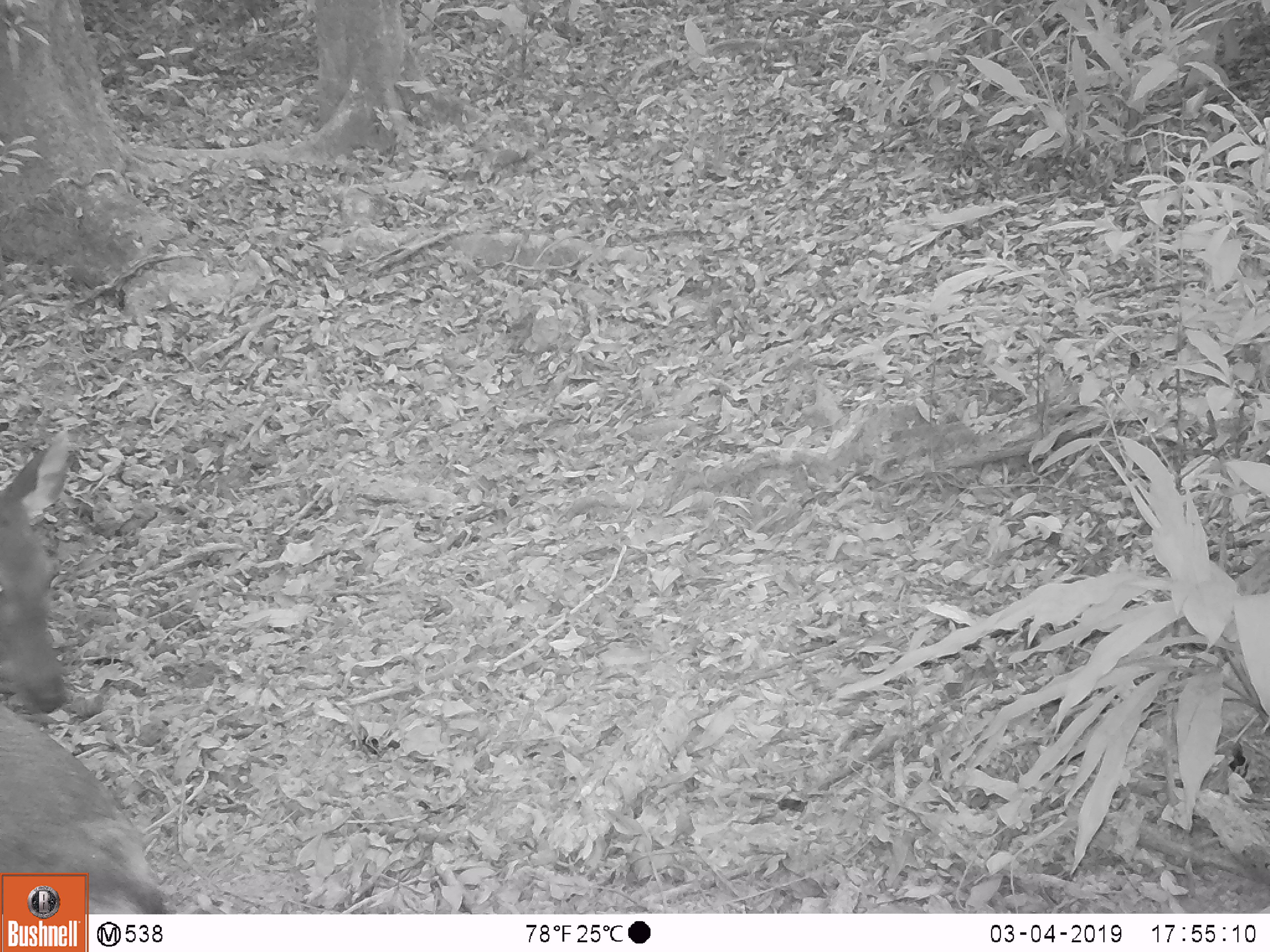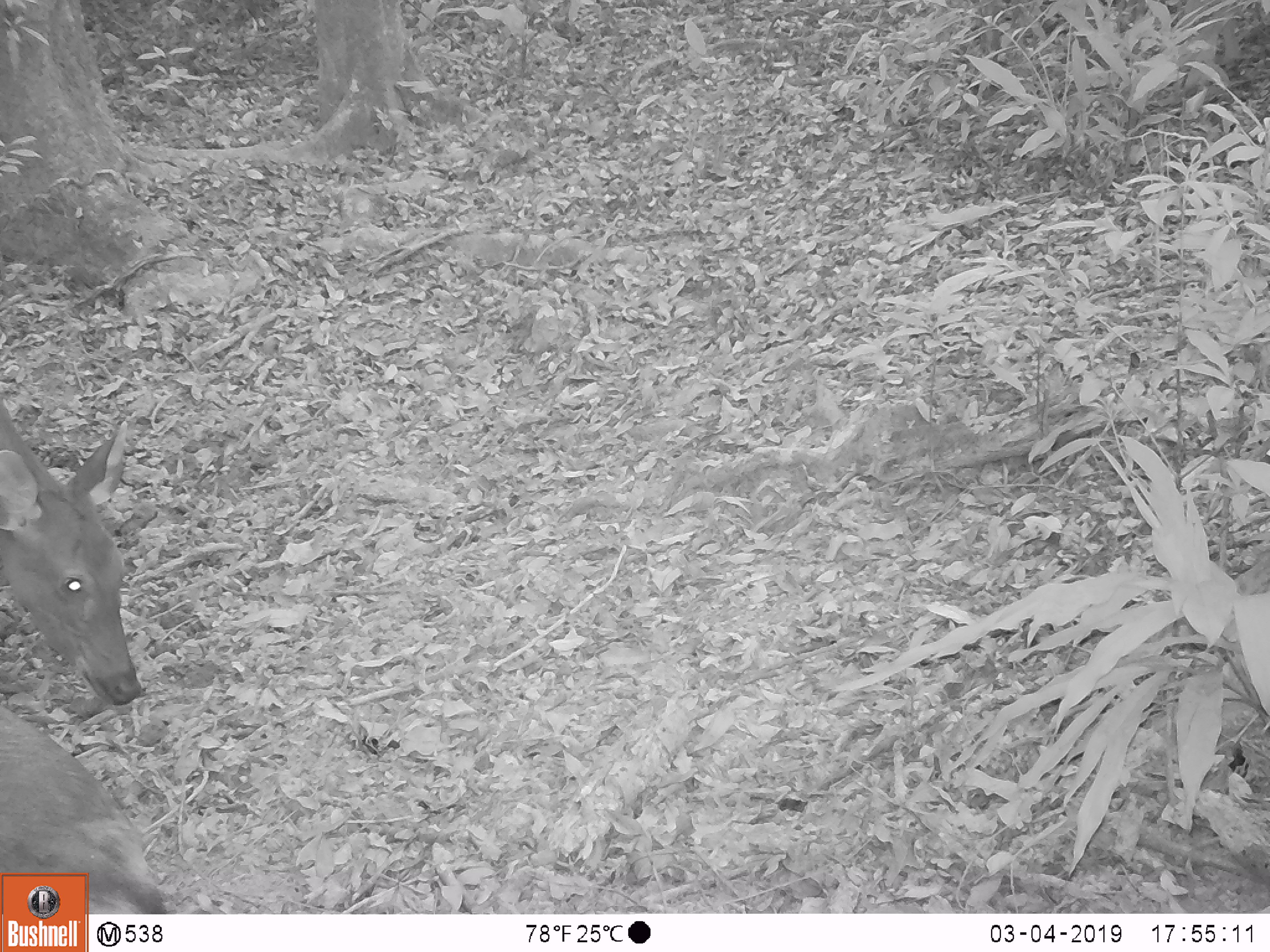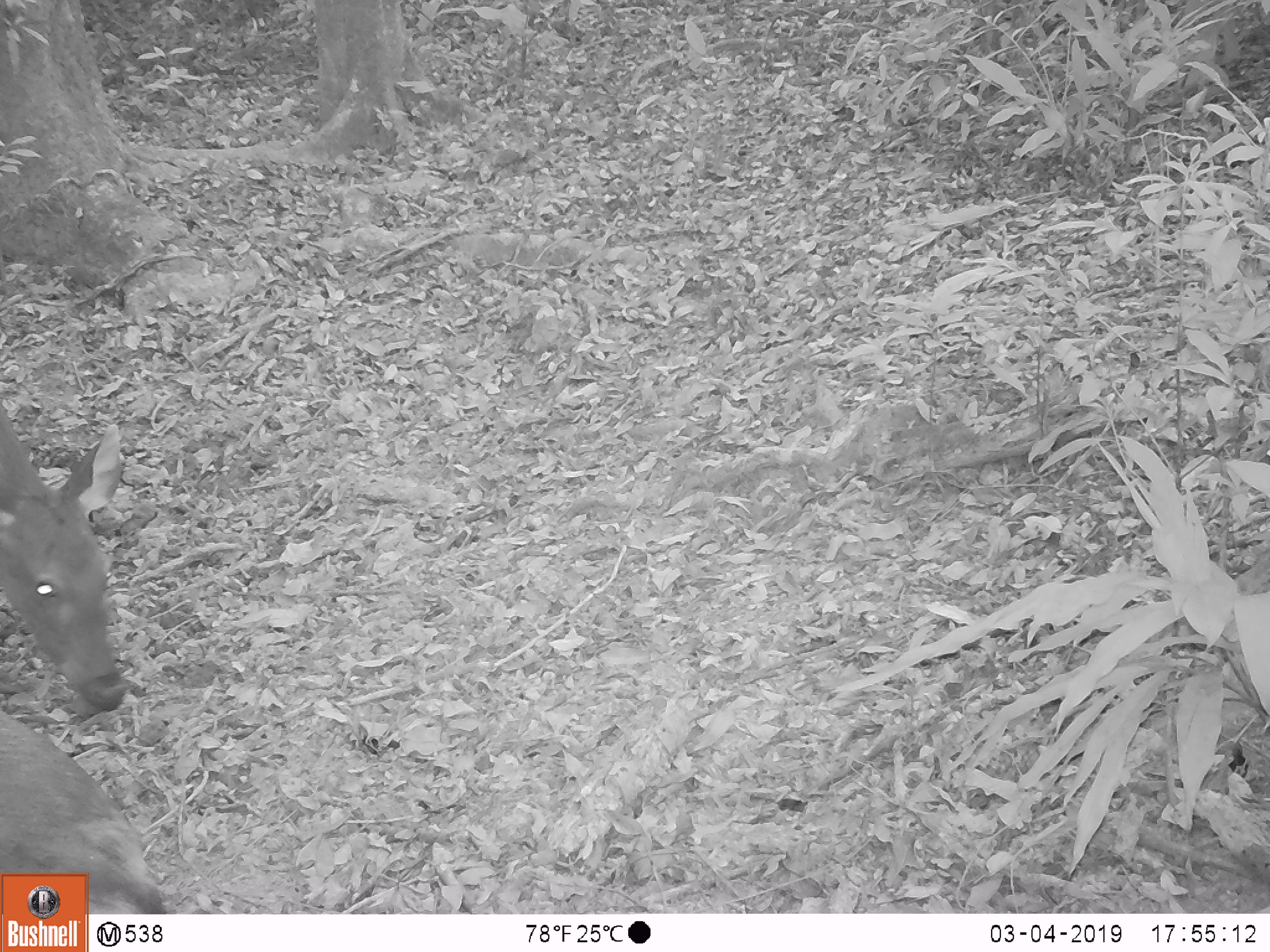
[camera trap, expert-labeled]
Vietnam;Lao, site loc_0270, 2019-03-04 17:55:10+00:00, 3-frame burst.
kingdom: Animalia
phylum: Chordata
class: Mammalia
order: Artiodactyla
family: Cervidae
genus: Rusa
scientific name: Rusa unicolor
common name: sambar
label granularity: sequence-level